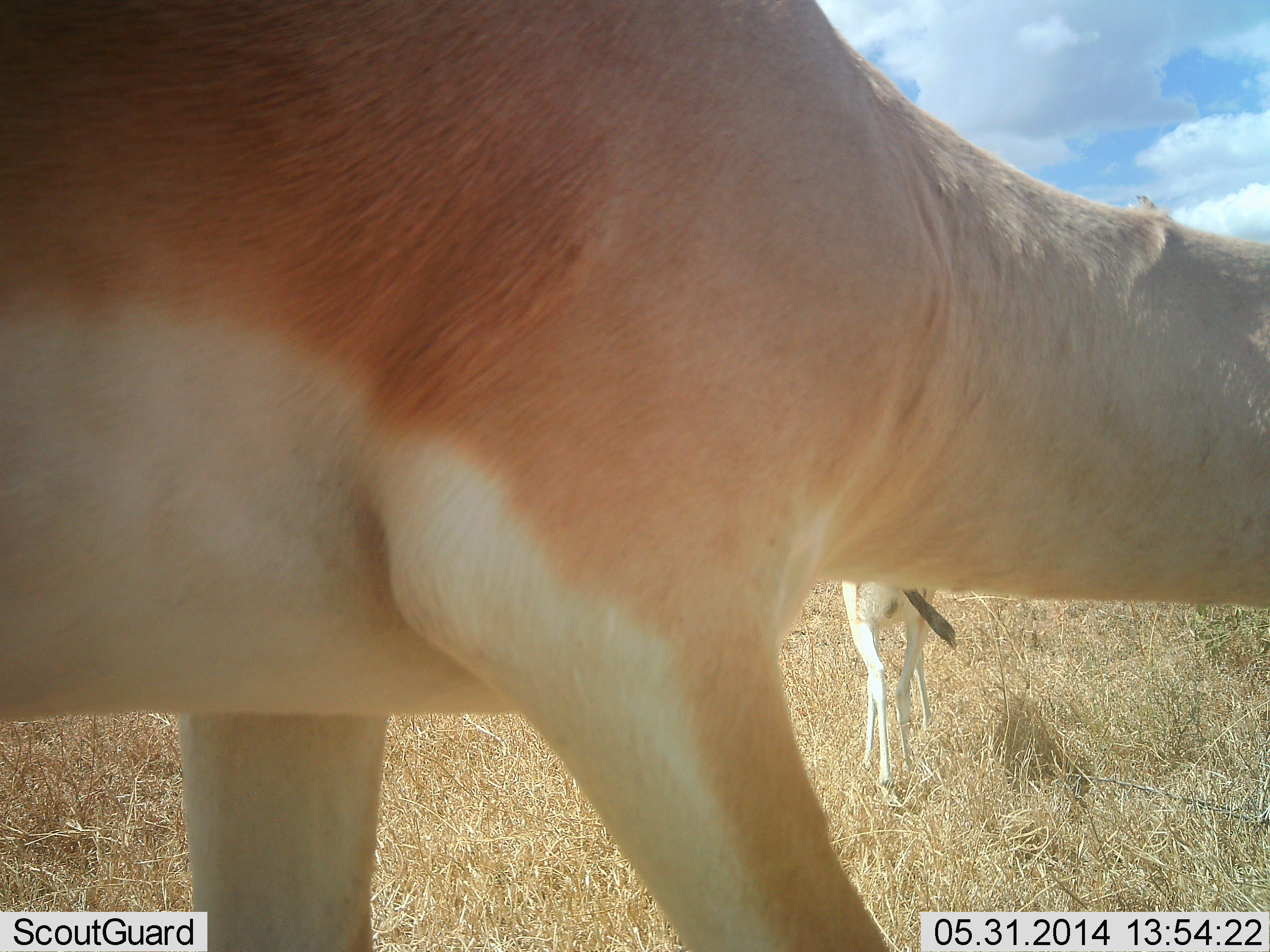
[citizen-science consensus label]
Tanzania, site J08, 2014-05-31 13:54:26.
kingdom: Animalia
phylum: Chordata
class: Mammalia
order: Artiodactyla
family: Bovidae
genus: Nanger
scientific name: Nanger granti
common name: grant's gazelle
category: gazellegrants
Gazellegrants (grant's gazelle) (Nanger granti), count 2. Behavior (volunteer vote fractions): standing 75%, resting 0%, moving 33%, interacting 0%. Young present (vote fraction): 0%. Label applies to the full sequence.